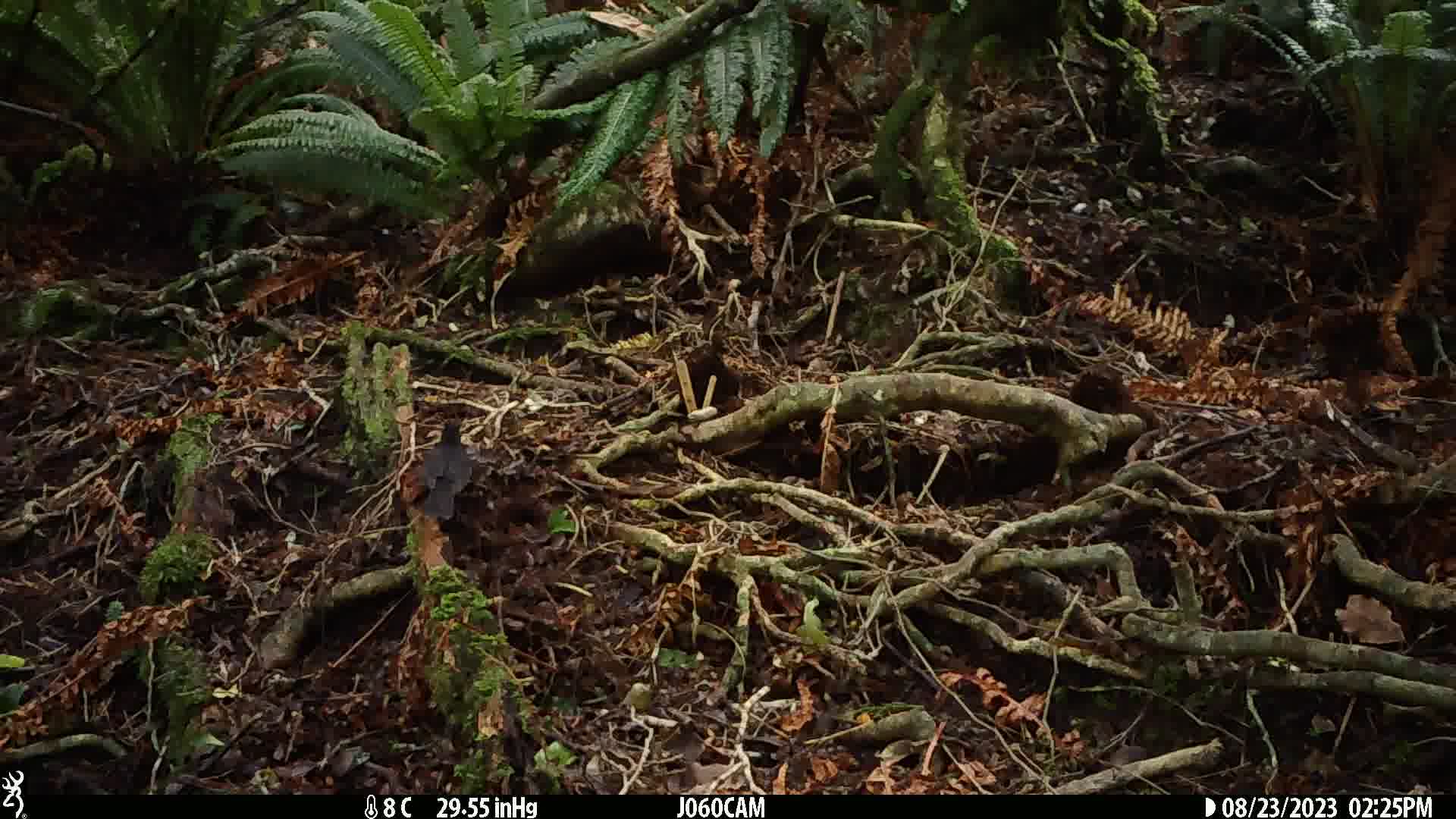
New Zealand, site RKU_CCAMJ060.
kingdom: Animalia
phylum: Chordata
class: Aves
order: Passeriformes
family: Turdidae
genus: Turdus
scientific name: Turdus merula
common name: eurasian blackbird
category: blackbird